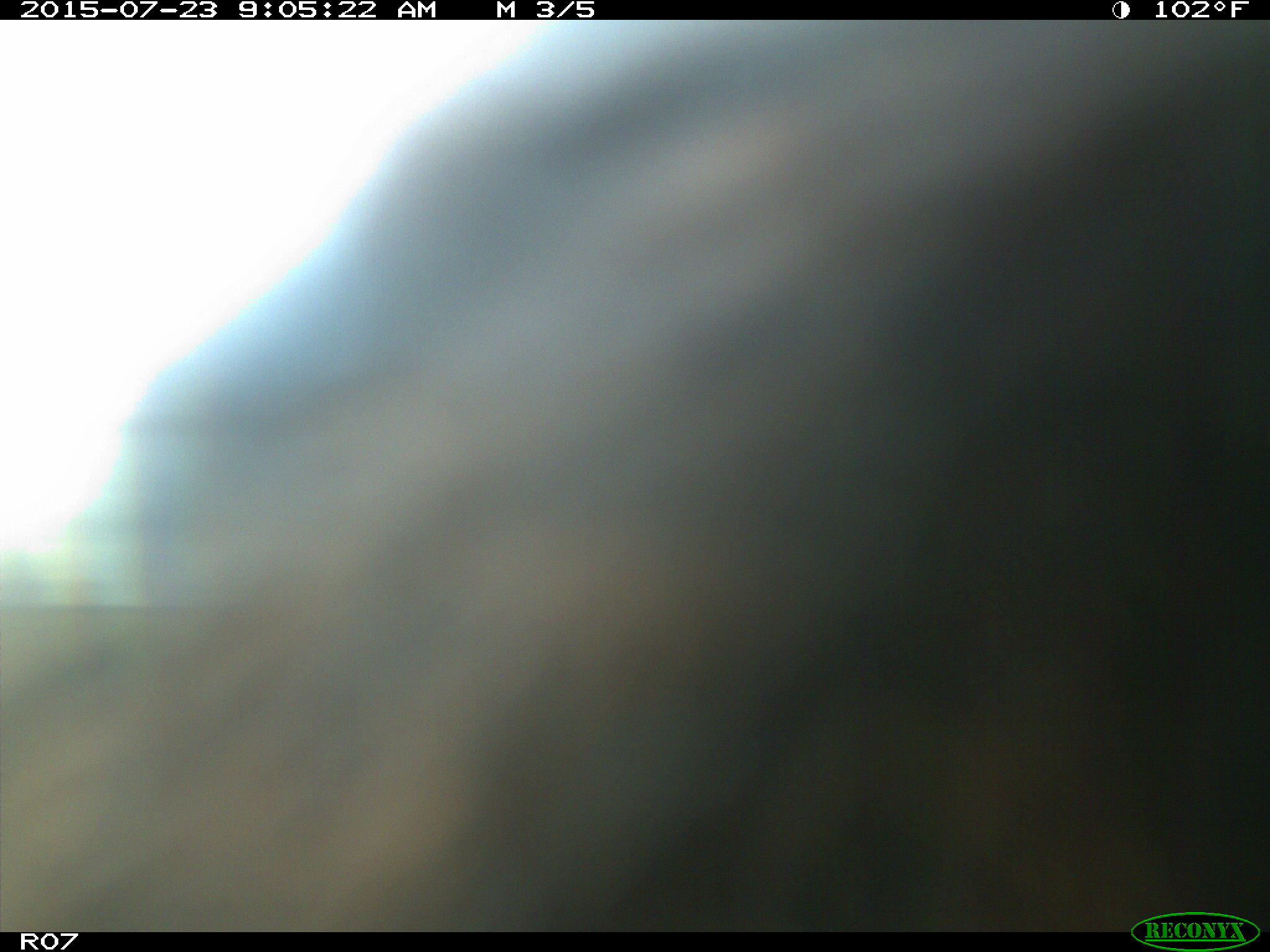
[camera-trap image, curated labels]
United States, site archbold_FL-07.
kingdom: Animalia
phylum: Chordata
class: Mammalia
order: Artiodactyla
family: Bovidae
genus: Bos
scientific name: Bos taurus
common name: domestic cow